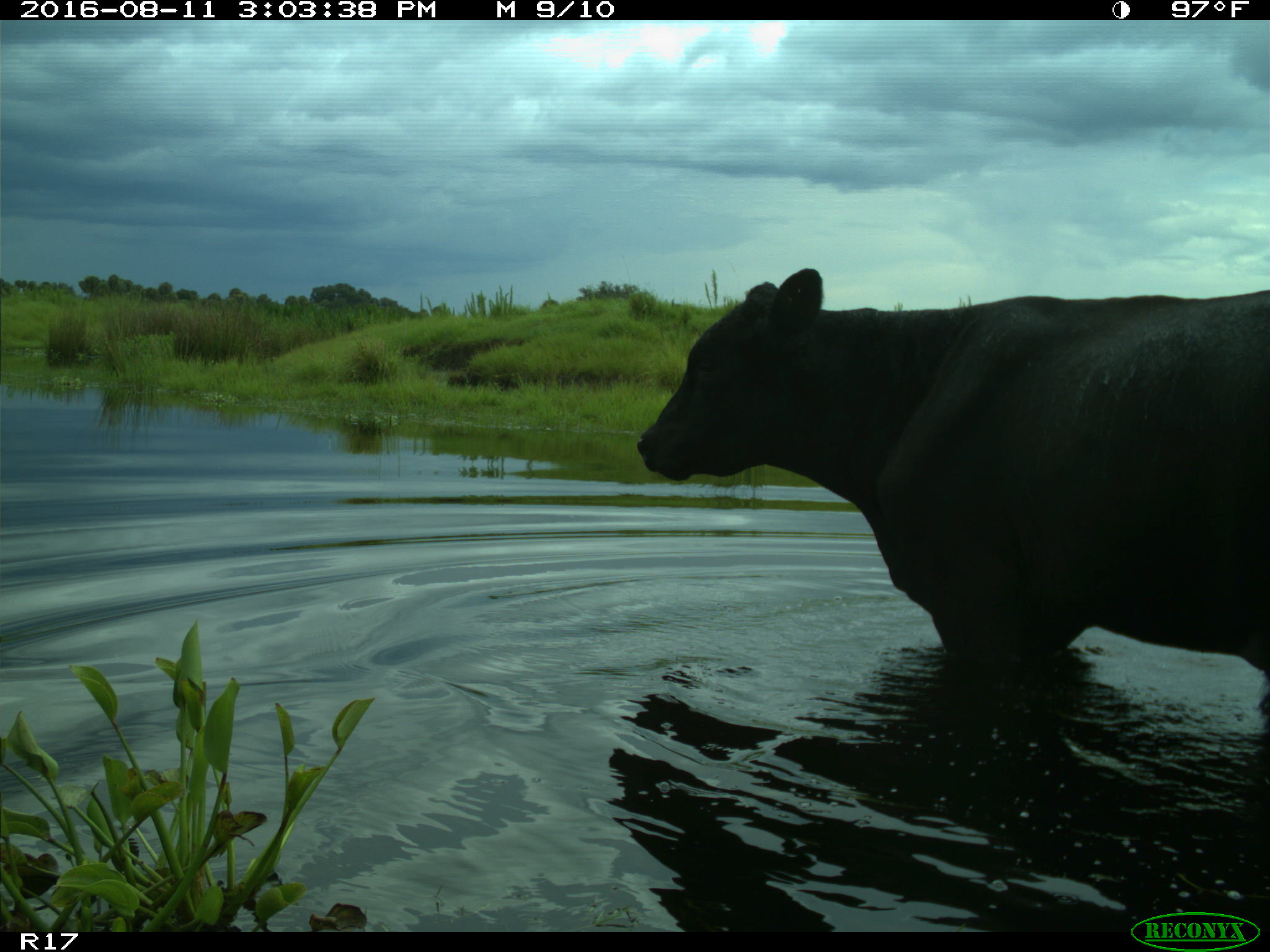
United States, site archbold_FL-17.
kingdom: Animalia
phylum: Chordata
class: Mammalia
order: Artiodactyla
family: Bovidae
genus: Bos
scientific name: Bos taurus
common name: domestic cow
Bos taurus (domestic cow).